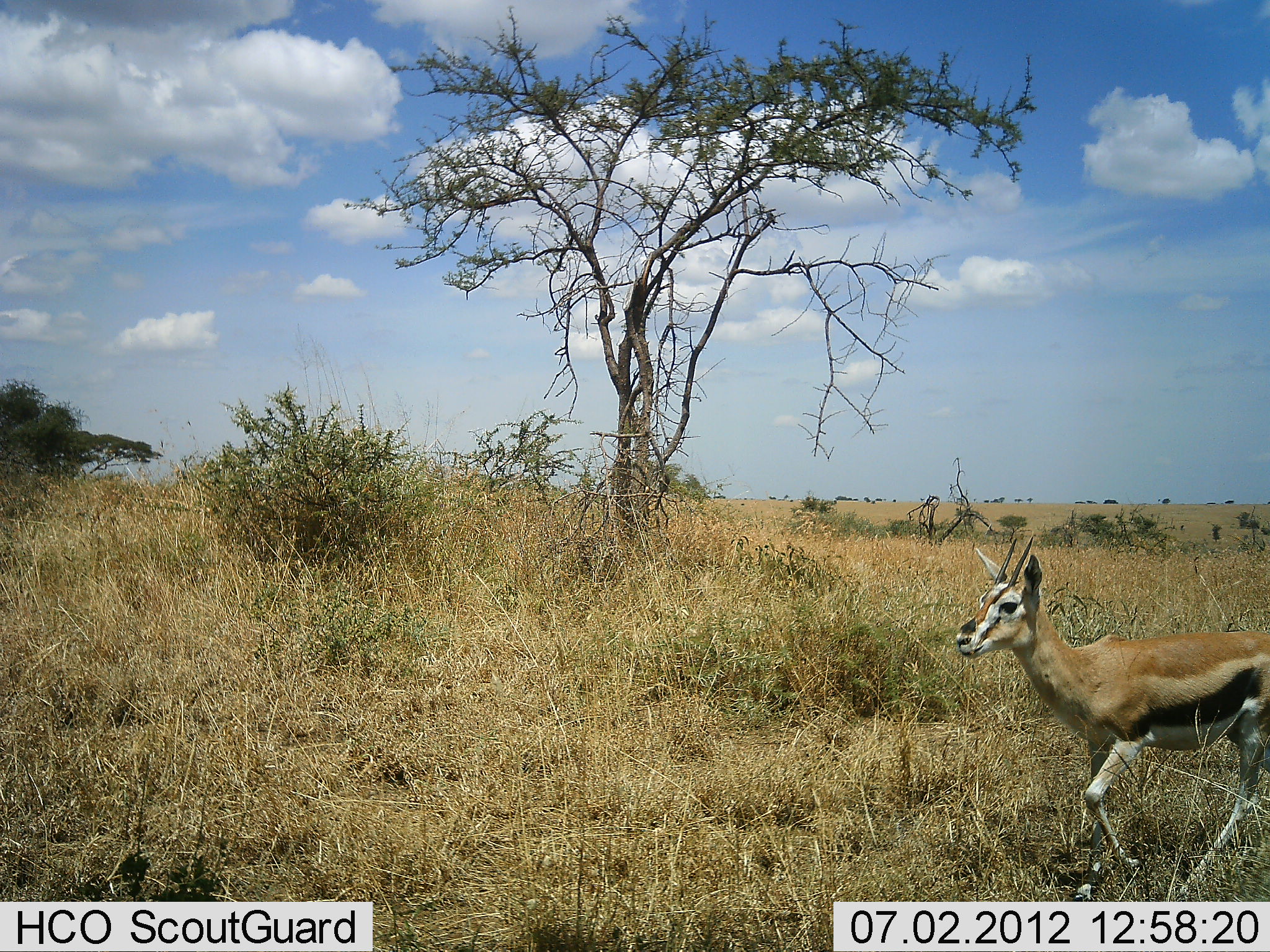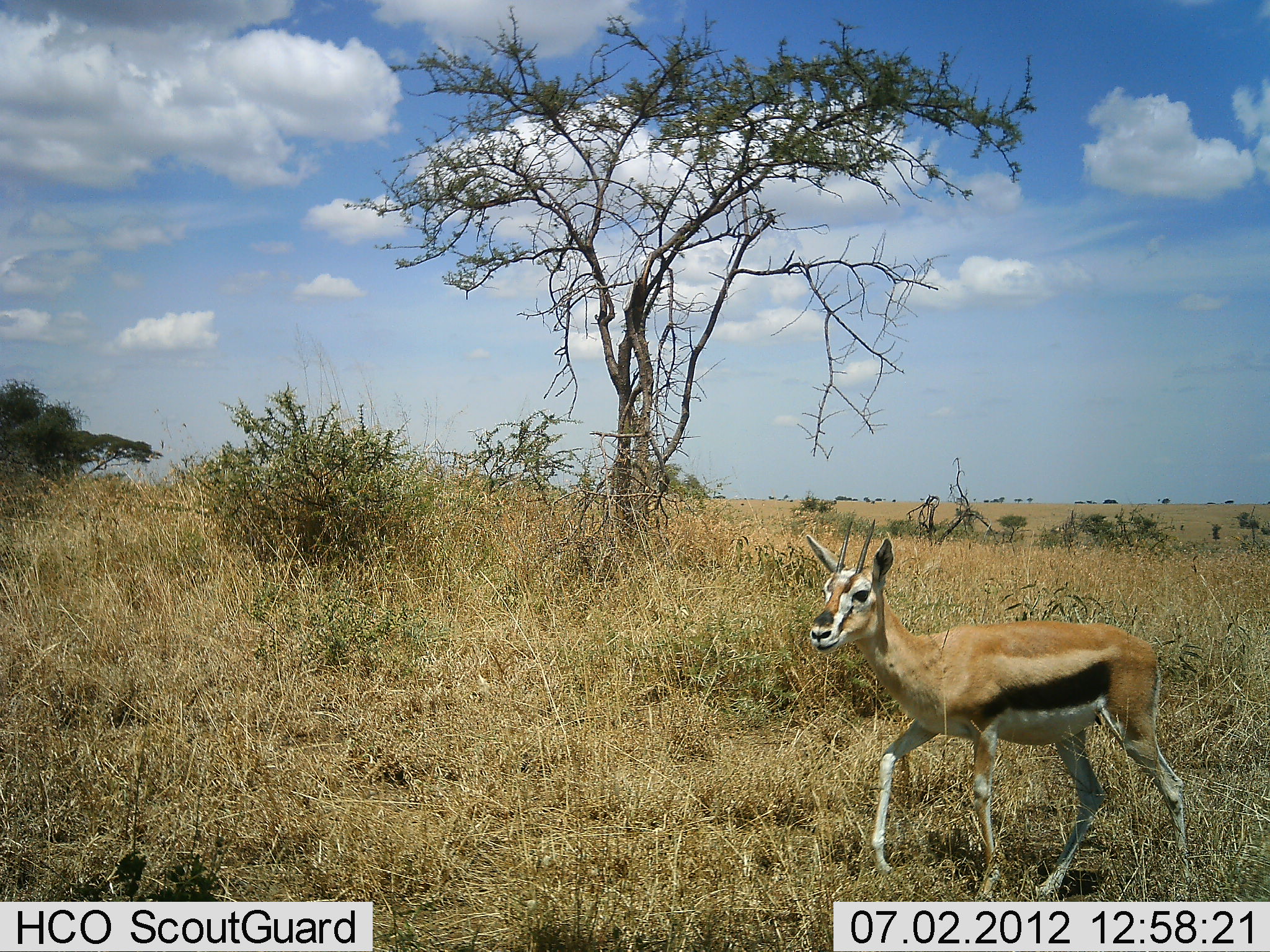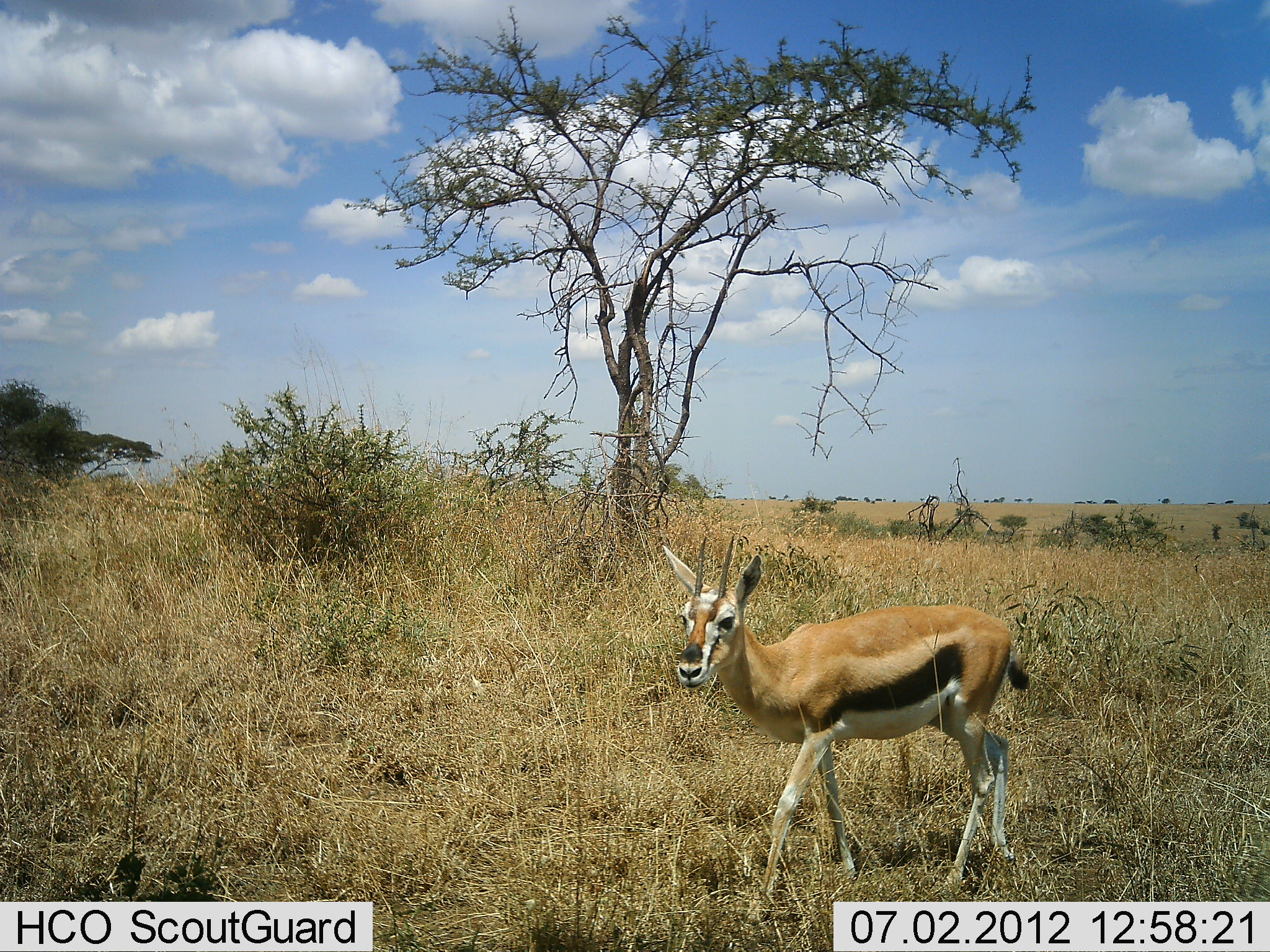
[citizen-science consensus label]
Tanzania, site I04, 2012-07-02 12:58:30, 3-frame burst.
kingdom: Animalia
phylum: Chordata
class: Mammalia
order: Artiodactyla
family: Bovidae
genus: Eudorcas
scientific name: Eudorcas thomsonii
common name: thomson's gazelle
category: gazellethomsons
Gazellethomsons (thomson's gazelle) (Eudorcas thomsonii), count 1. Behavior (volunteer vote fractions): standing 10%, resting 0%, moving 100%, interacting 0%. Young present (vote fraction): 0%. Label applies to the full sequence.